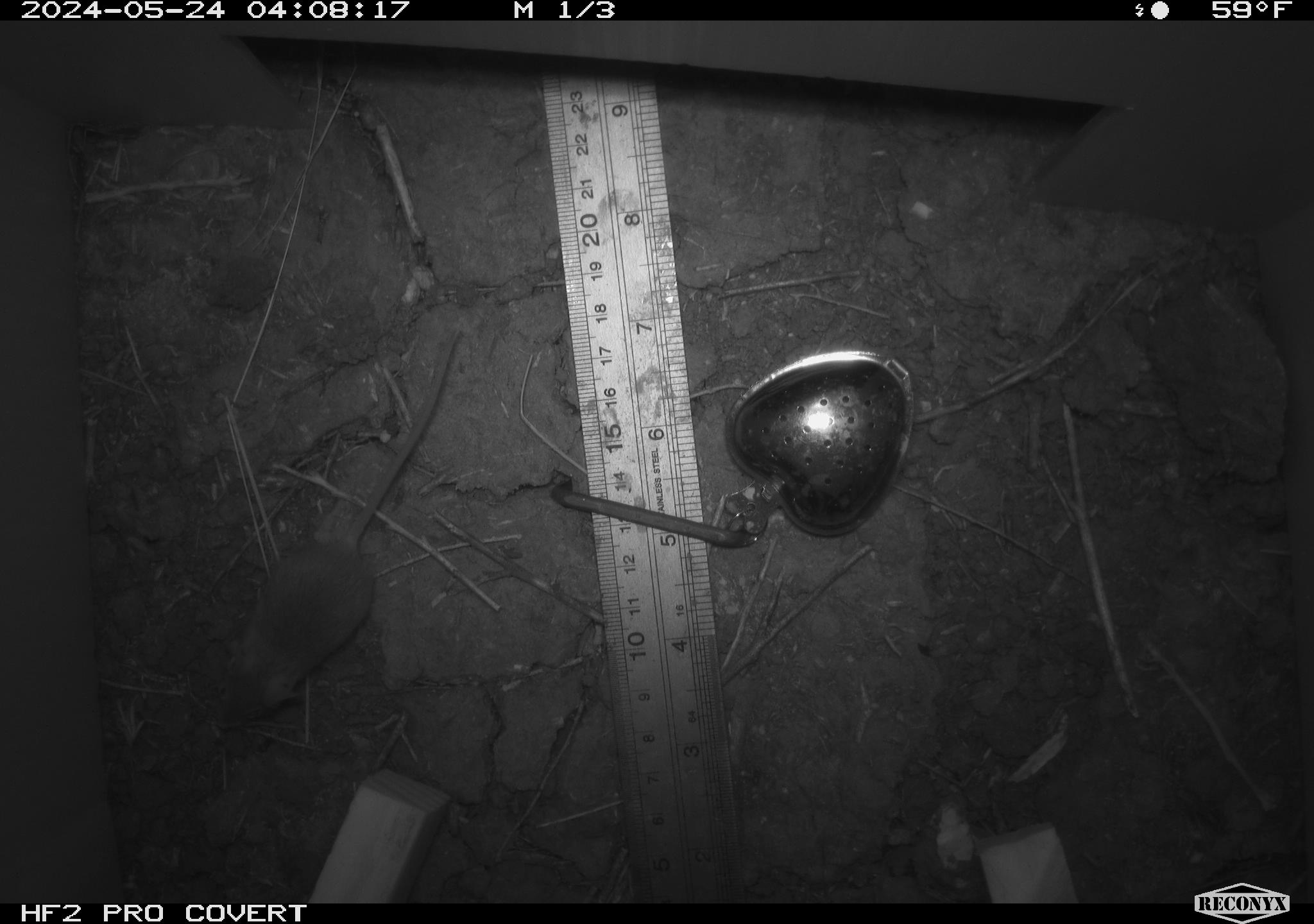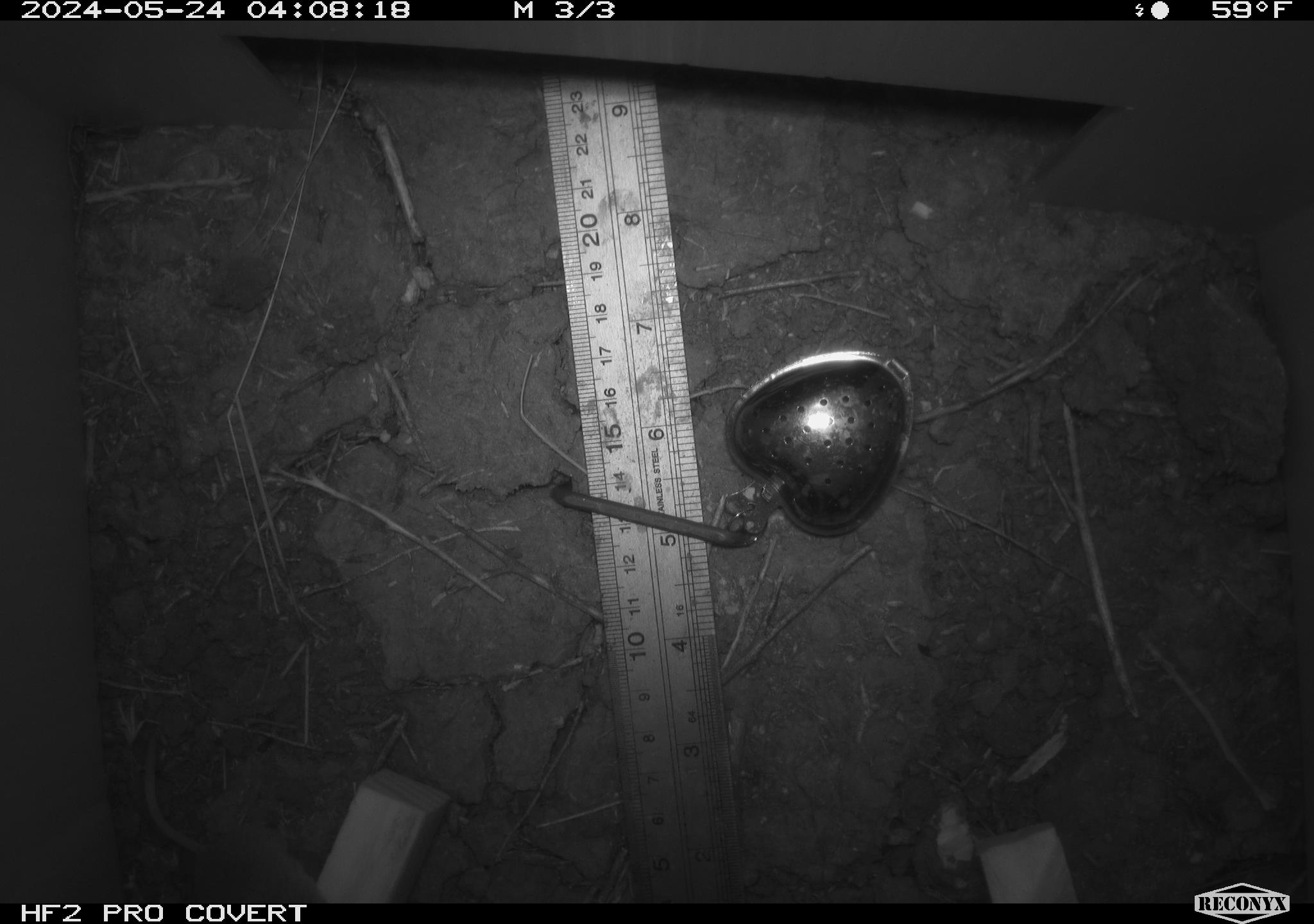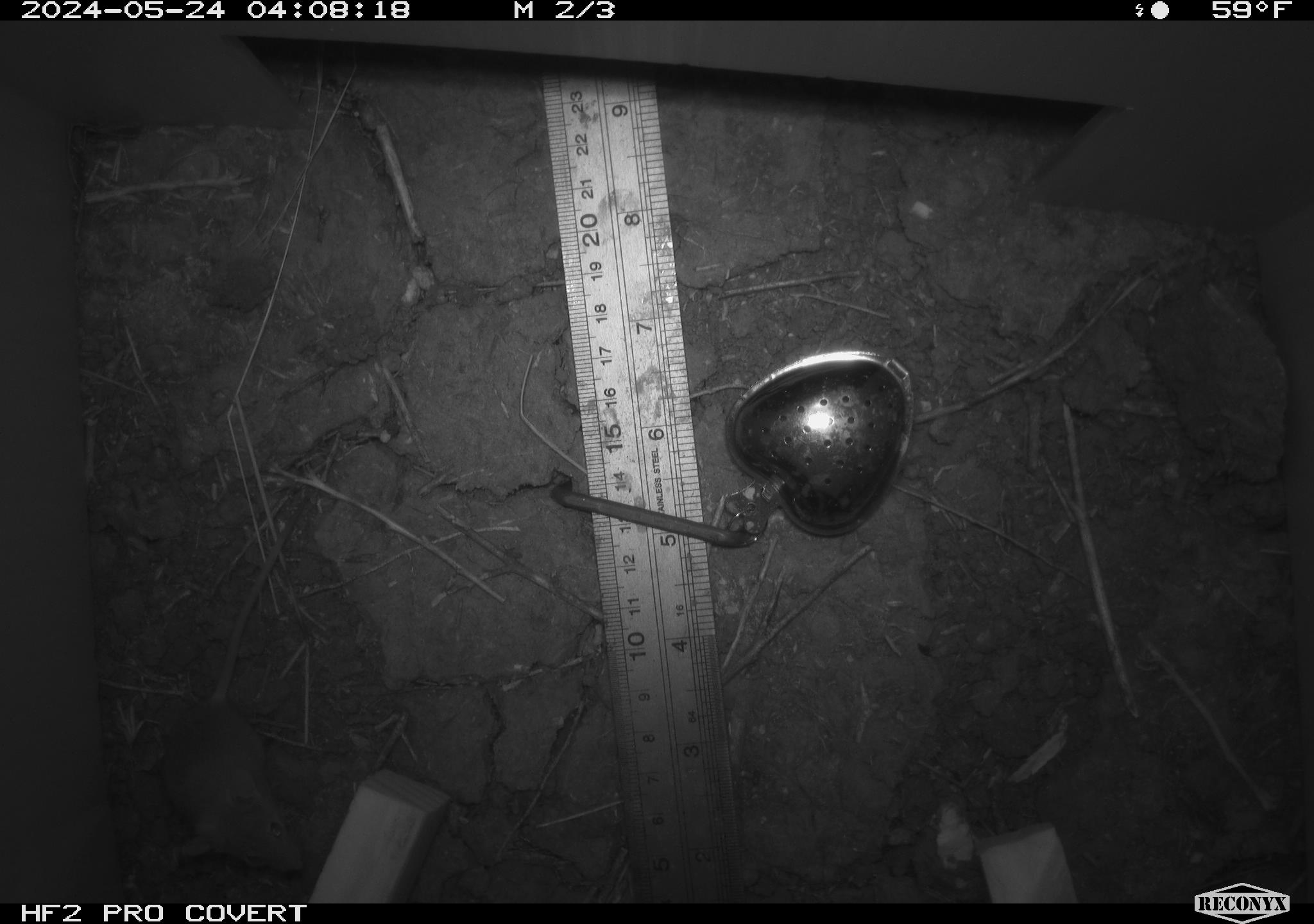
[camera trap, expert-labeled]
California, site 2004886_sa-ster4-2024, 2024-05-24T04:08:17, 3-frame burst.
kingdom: Animalia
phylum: Chordata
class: Mammalia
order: Rodentia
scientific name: Rodentia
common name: mouse species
Mouse species (Rodentia).